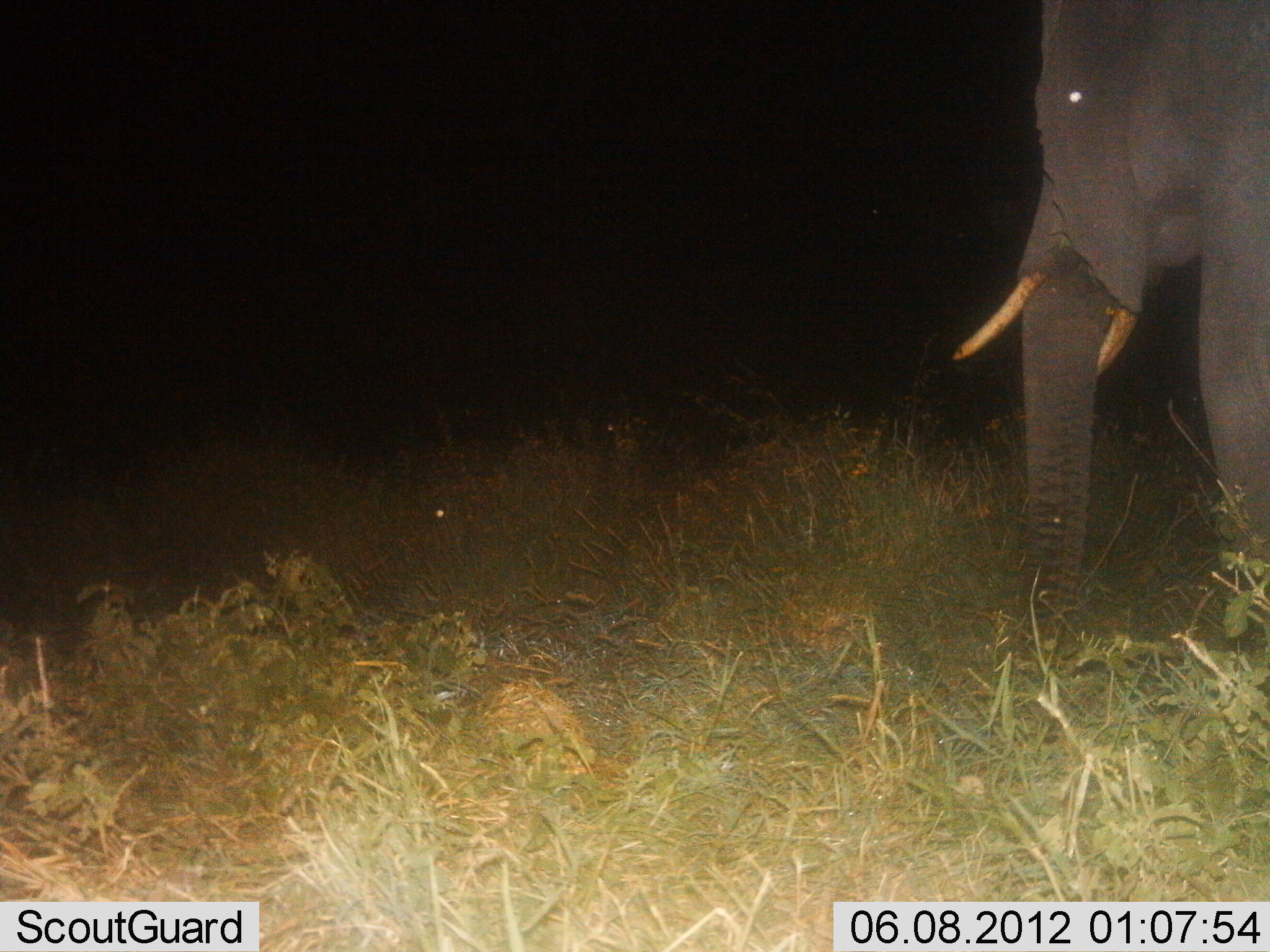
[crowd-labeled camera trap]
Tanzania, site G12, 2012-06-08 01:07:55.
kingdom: Animalia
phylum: Chordata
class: Mammalia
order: Proboscidea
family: Elephantidae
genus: Loxodonta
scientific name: Loxodonta africana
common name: african bush elephant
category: elephant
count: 1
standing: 90%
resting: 0%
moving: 10%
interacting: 0%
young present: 0%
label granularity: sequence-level